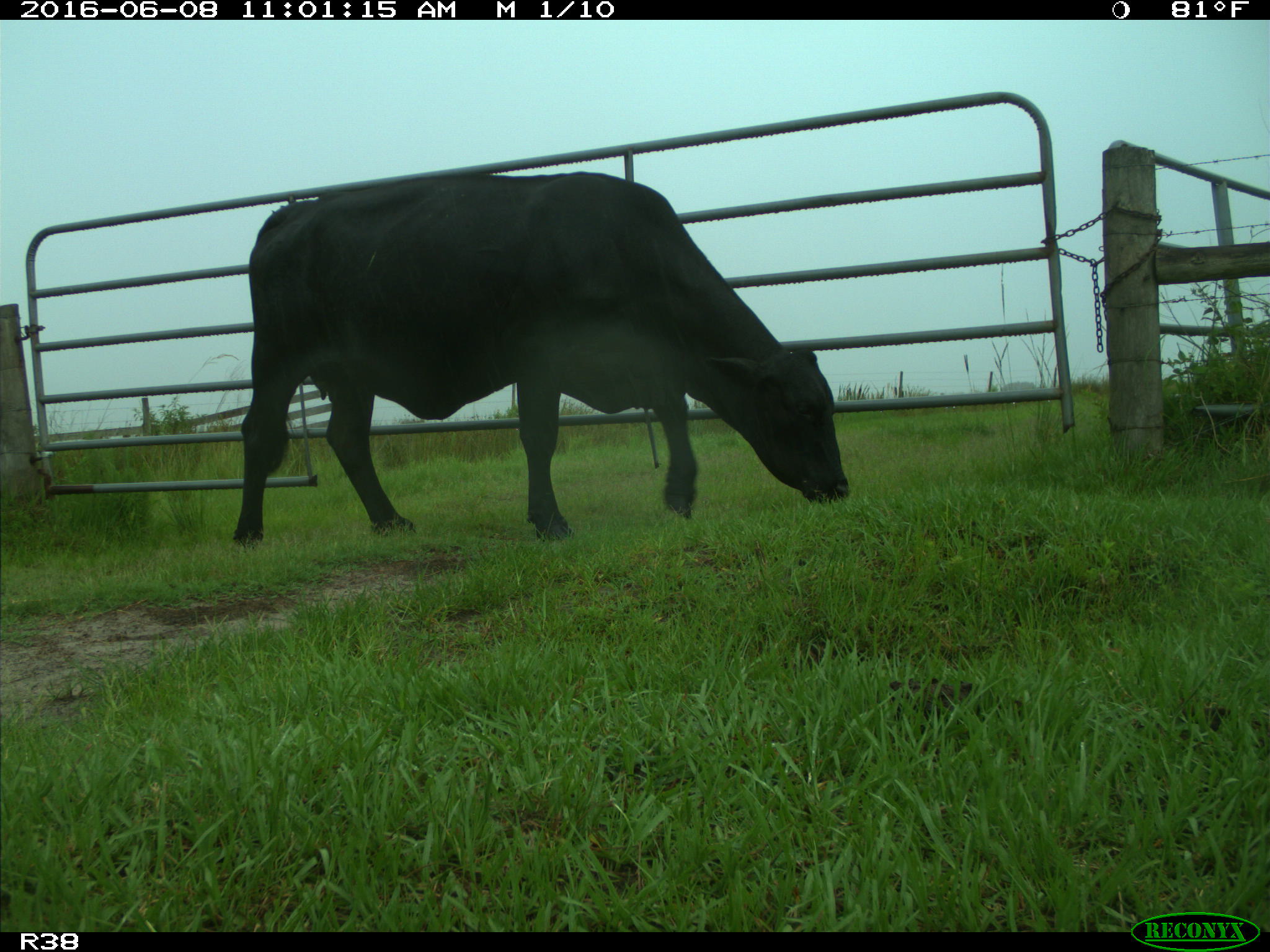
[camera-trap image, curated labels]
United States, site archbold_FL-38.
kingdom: Animalia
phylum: Chordata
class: Mammalia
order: Artiodactyla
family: Bovidae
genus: Bos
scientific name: Bos taurus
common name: domestic cow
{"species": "Bos taurus (domestic cow)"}